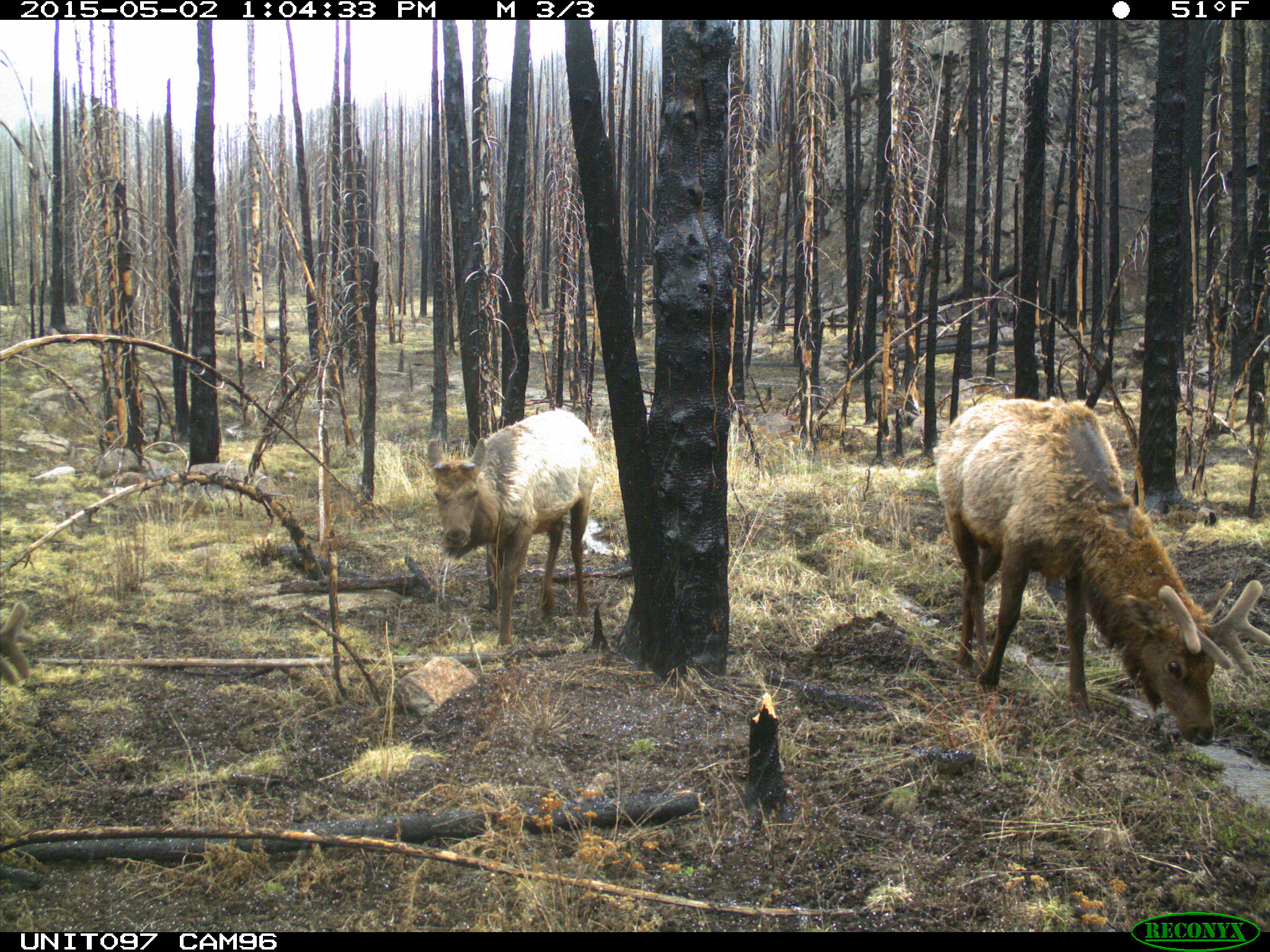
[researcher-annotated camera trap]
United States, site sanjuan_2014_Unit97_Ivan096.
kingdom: Animalia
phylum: Chordata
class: Mammalia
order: Artiodactyla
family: Cervidae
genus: Cervus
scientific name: Cervus elaphus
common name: red deer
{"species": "Cervus elaphus (red deer)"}